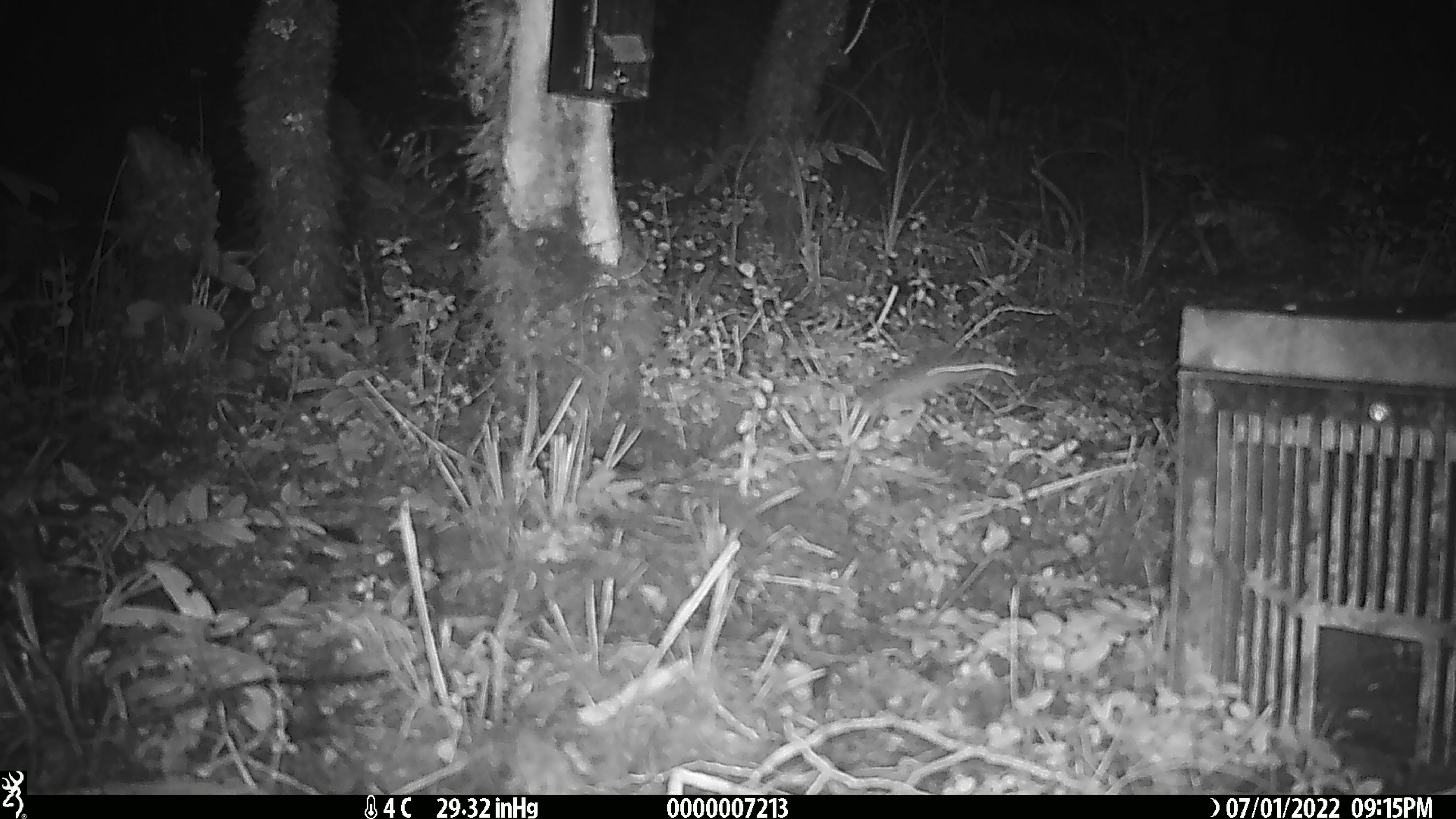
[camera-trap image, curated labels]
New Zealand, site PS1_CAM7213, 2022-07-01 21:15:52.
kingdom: Animalia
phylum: Chordata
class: Mammalia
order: Rodentia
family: Muridae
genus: Mus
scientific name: Mus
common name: mouse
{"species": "mouse (Mus)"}